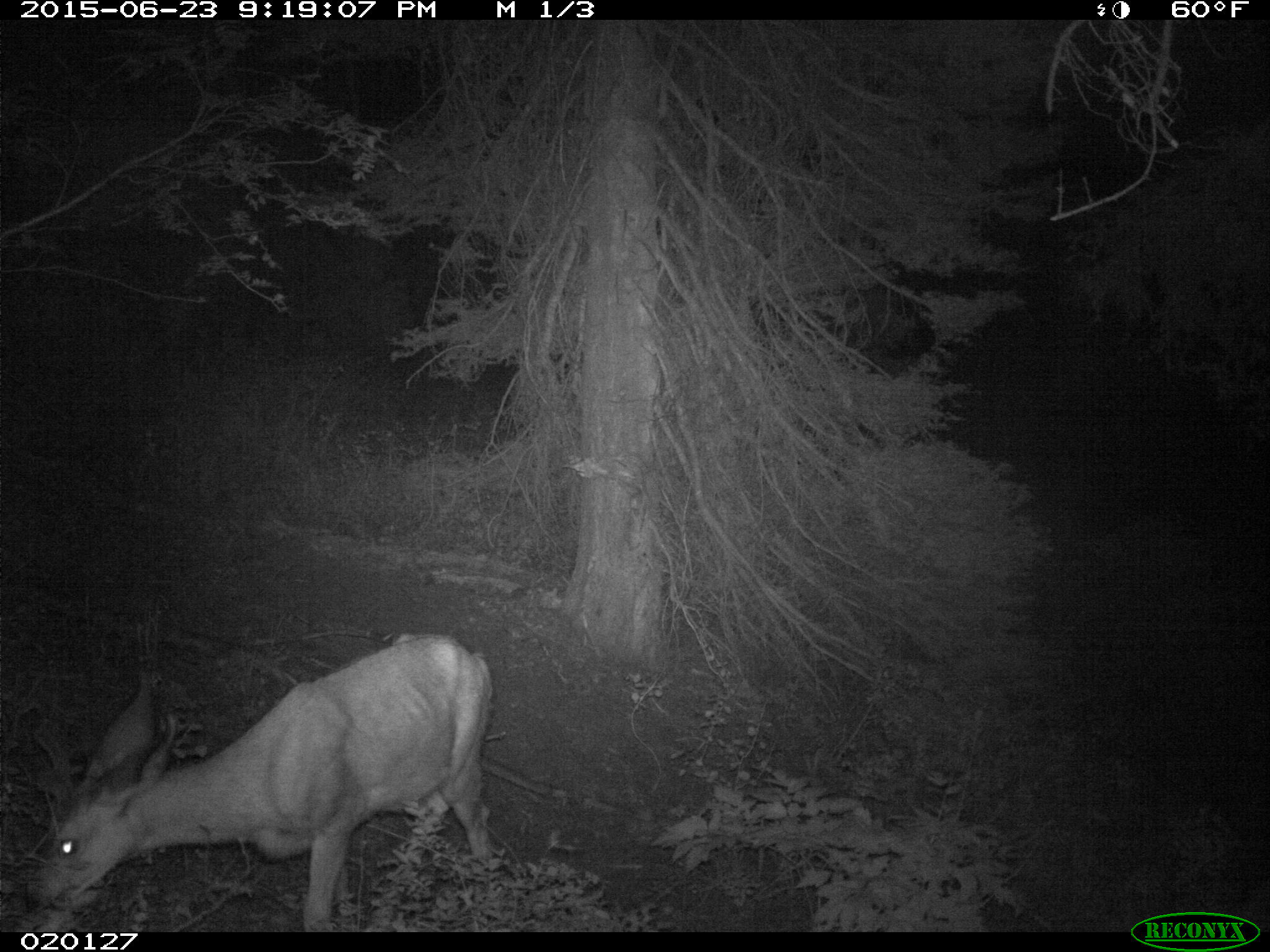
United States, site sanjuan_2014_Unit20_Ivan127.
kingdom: Animalia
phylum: Chordata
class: Mammalia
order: Artiodactyla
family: Cervidae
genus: Odocoileus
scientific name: Odocoileus hemionus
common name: mule deer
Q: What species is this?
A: Odocoileus hemionus (mule deer).